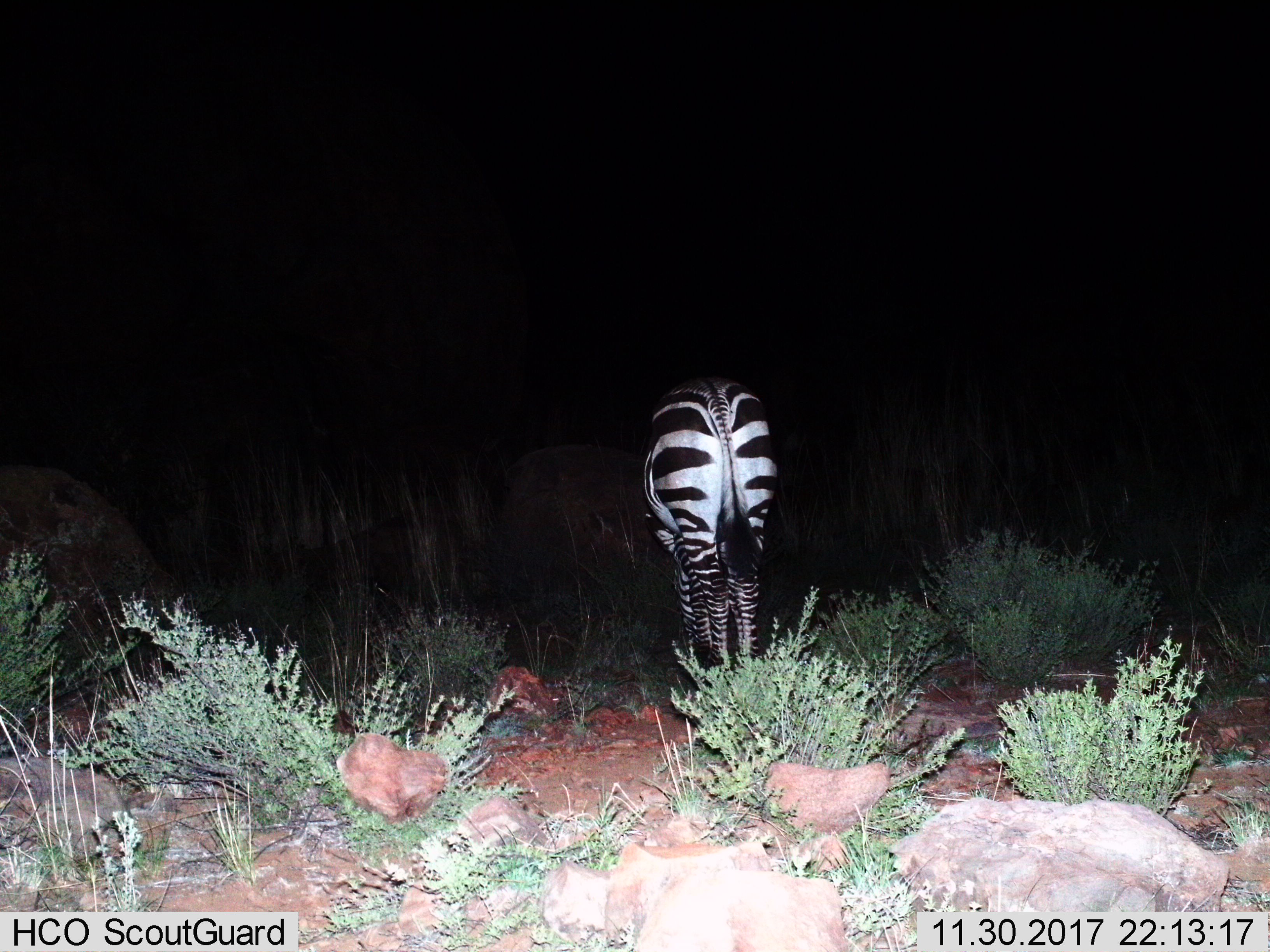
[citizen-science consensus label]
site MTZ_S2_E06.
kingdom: Animalia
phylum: Chordata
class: Mammalia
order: Perissodactyla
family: Equidae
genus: Equus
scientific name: Equus zebra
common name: mountain zebra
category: zebramountain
Zebramountain (mountain zebra) (Equus zebra), count 1. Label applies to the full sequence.